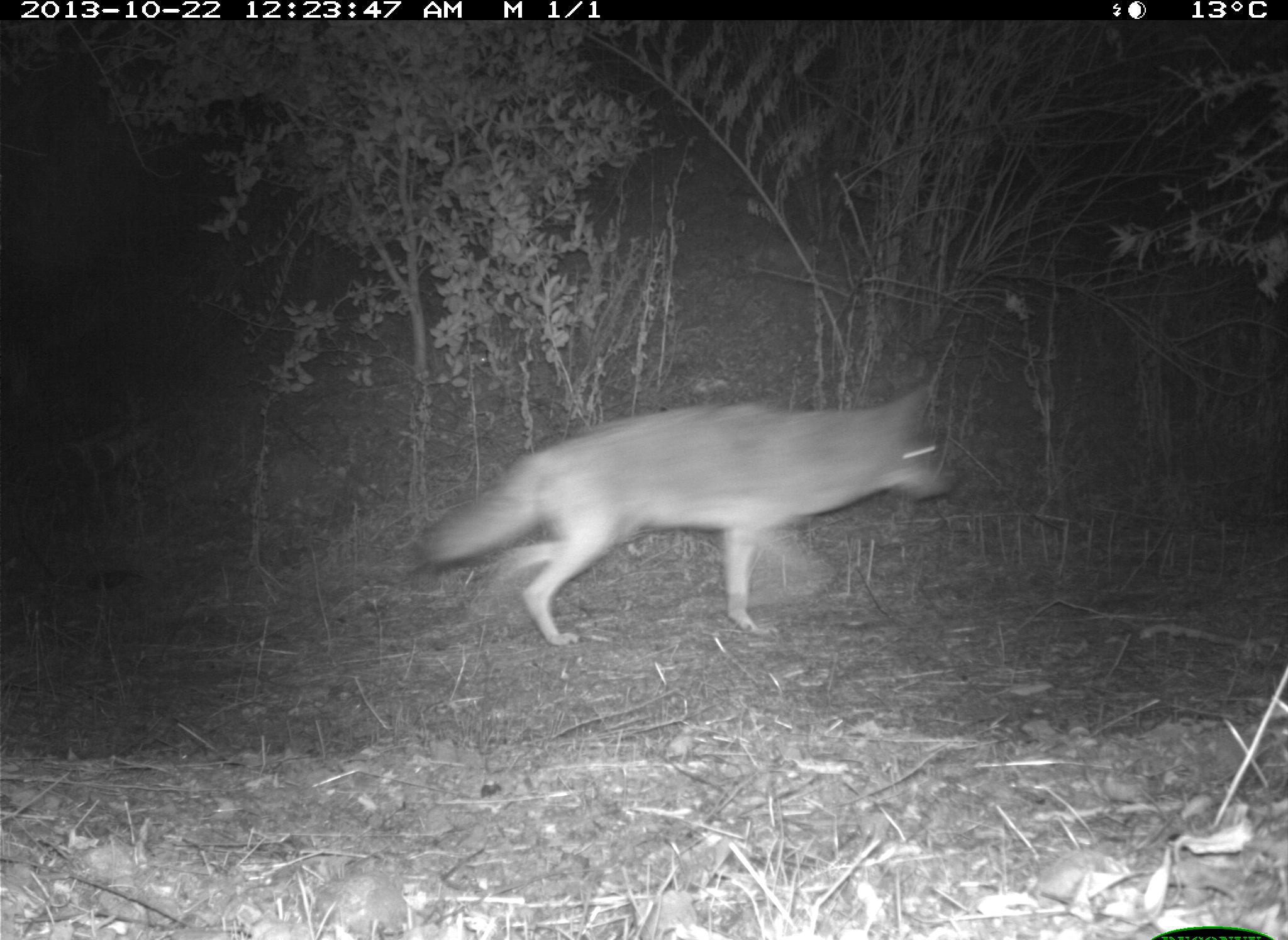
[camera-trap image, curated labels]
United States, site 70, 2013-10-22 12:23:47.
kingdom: Animalia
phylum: Chordata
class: Mammalia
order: Carnivora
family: Canidae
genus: Canis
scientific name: Canis latrans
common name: coyote